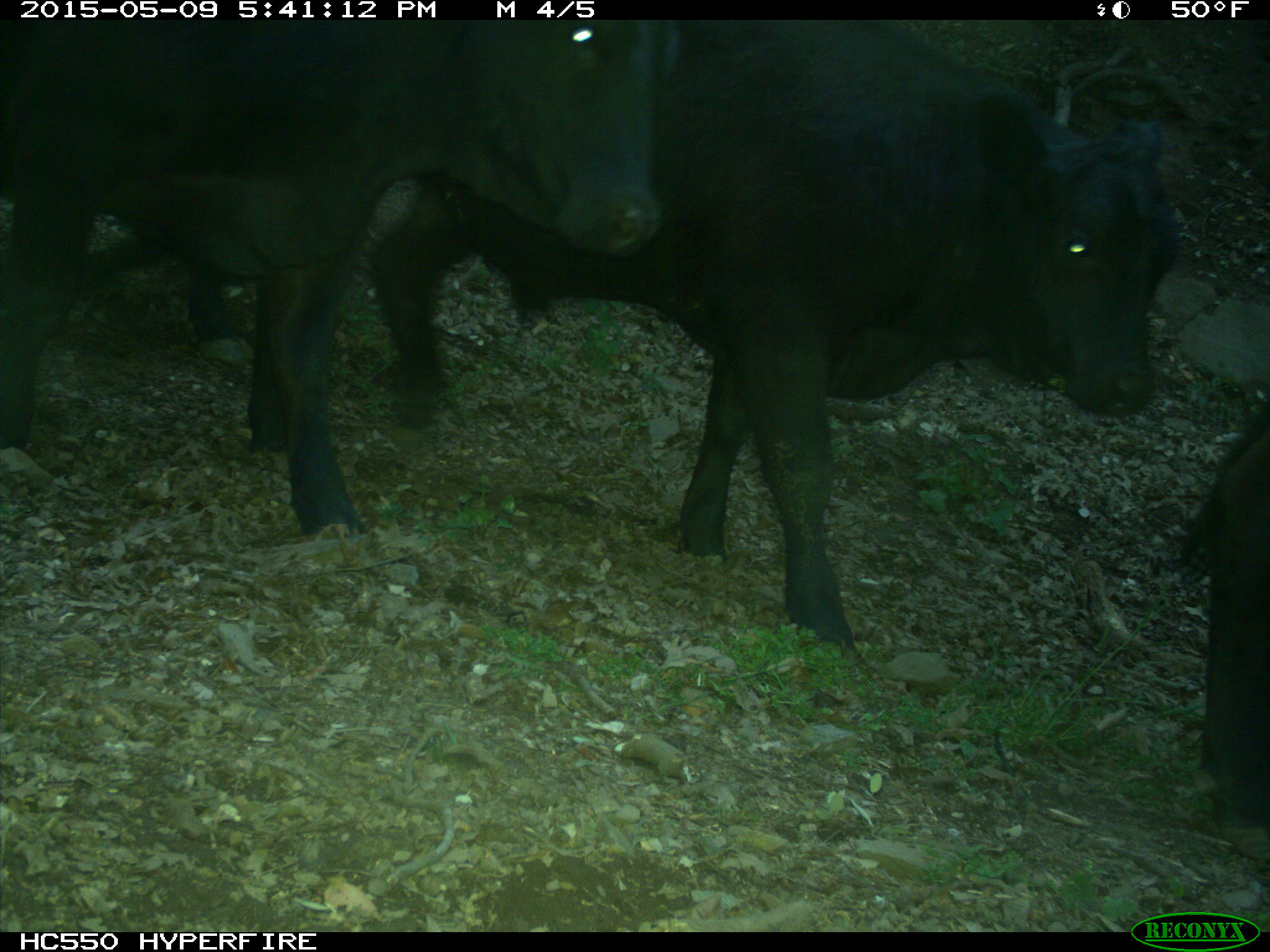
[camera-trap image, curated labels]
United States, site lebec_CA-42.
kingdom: Animalia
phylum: Chordata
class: Mammalia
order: Artiodactyla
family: Bovidae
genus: Bos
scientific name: Bos taurus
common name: domestic cow